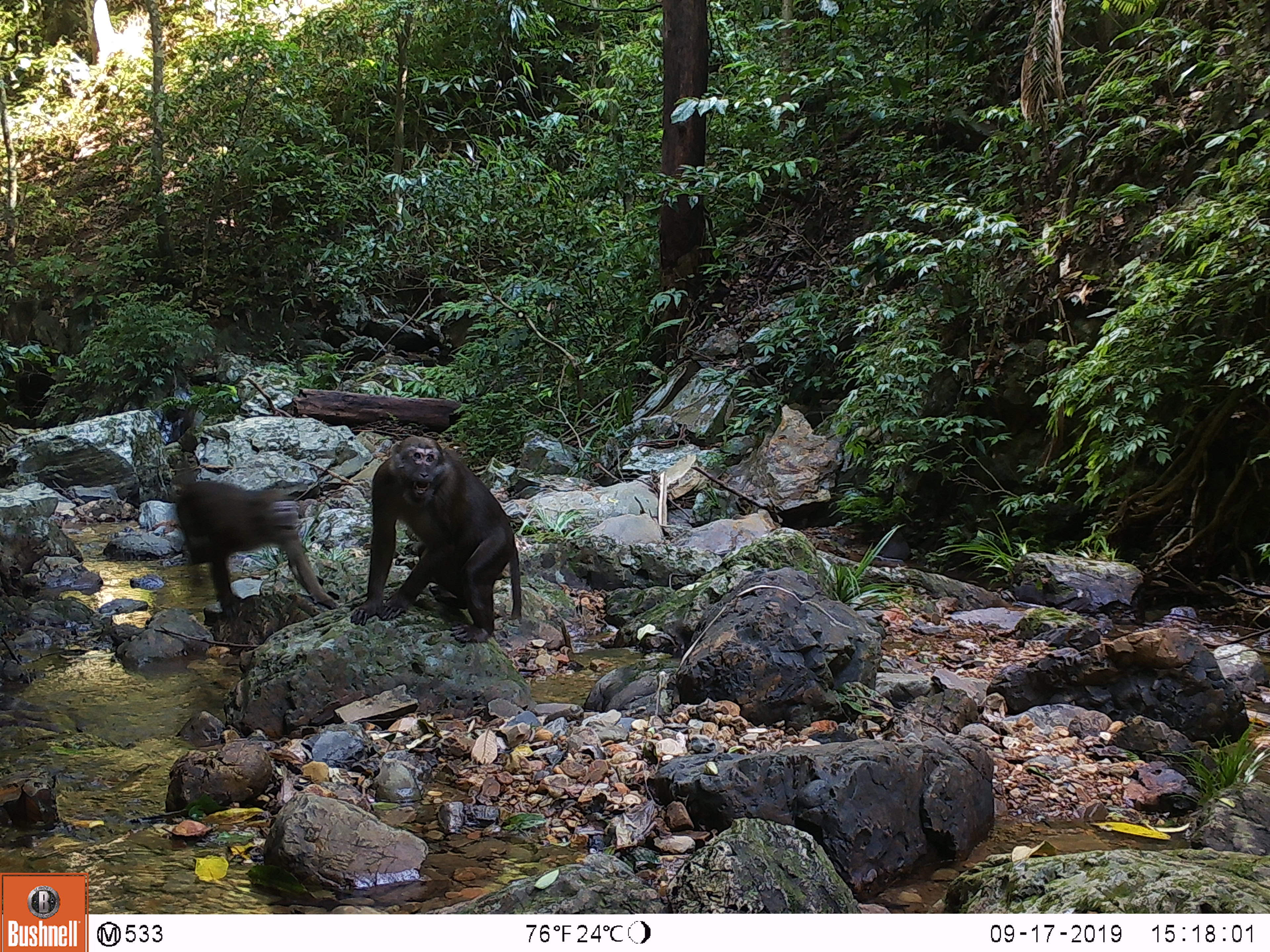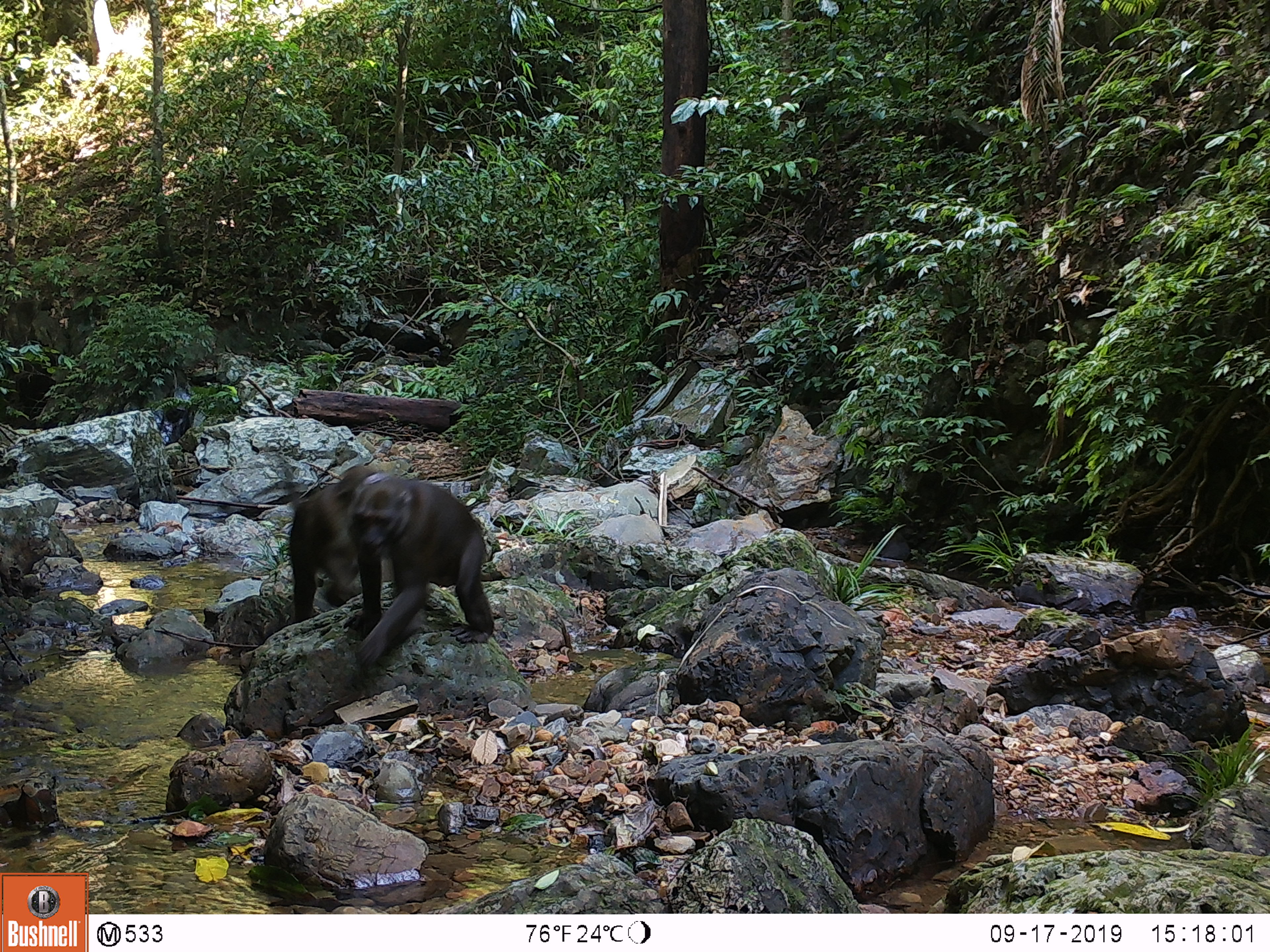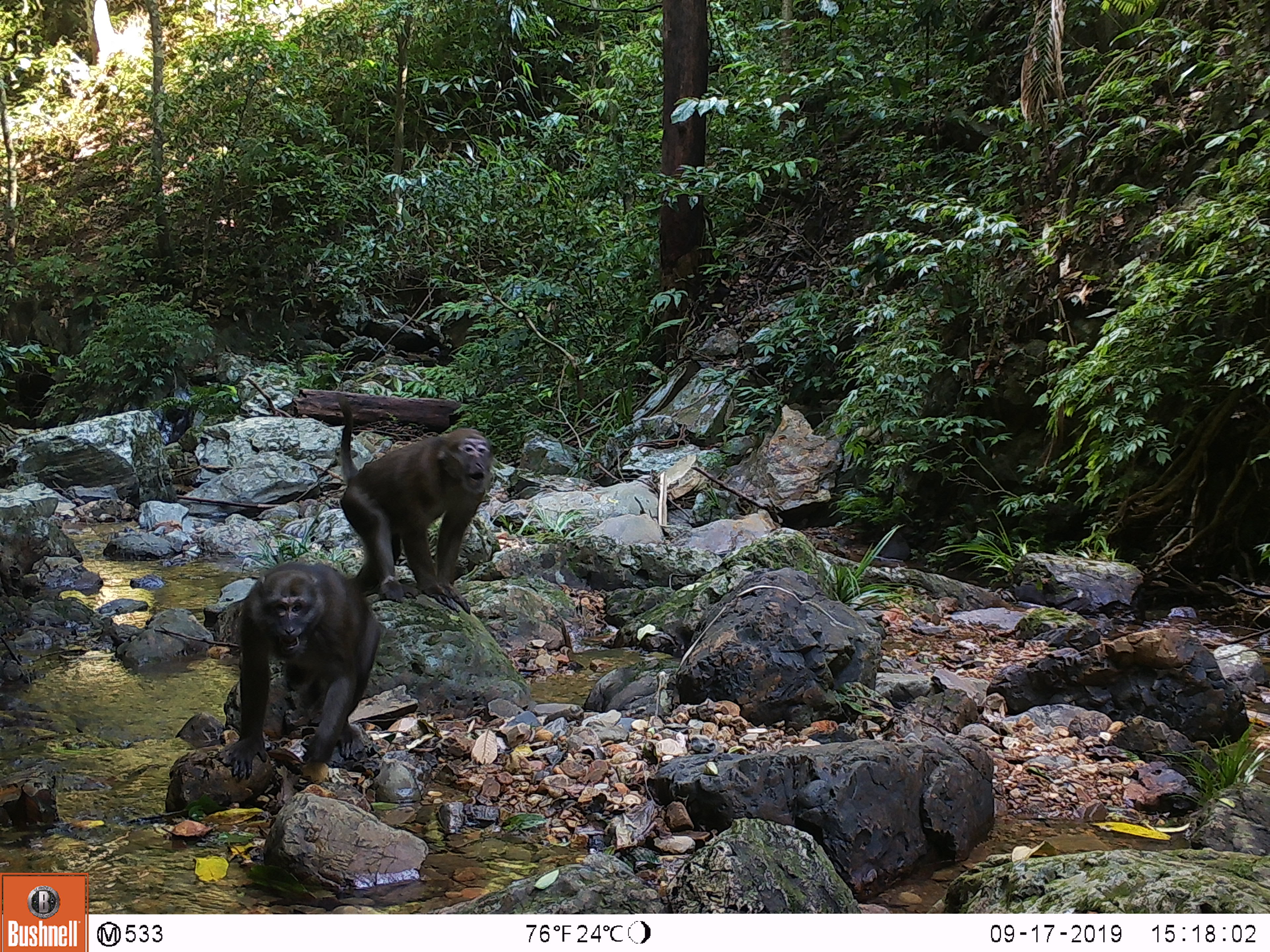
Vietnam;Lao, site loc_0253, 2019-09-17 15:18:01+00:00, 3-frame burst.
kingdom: Animalia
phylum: Chordata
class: Mammalia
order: Primates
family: Cercopithecidae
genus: Macaca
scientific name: Macaca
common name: macaques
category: assam or rhesus macaque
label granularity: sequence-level